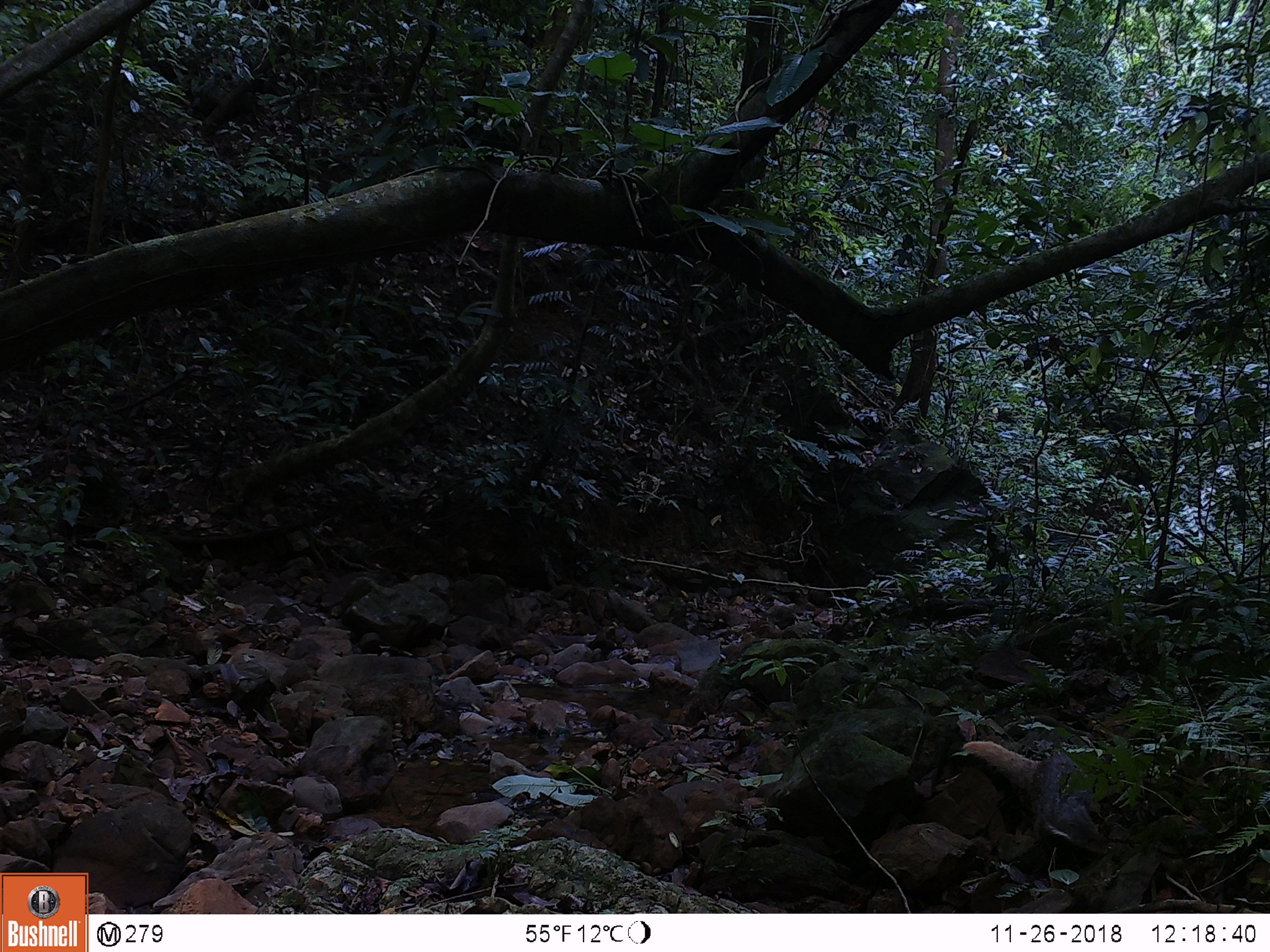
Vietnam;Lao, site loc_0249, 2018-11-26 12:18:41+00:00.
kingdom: Animalia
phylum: Chordata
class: Mammalia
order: Carnivora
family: Herpestidae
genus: Urva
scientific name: Urva urva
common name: crab-eating mongoose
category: crab eating mongoose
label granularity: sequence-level